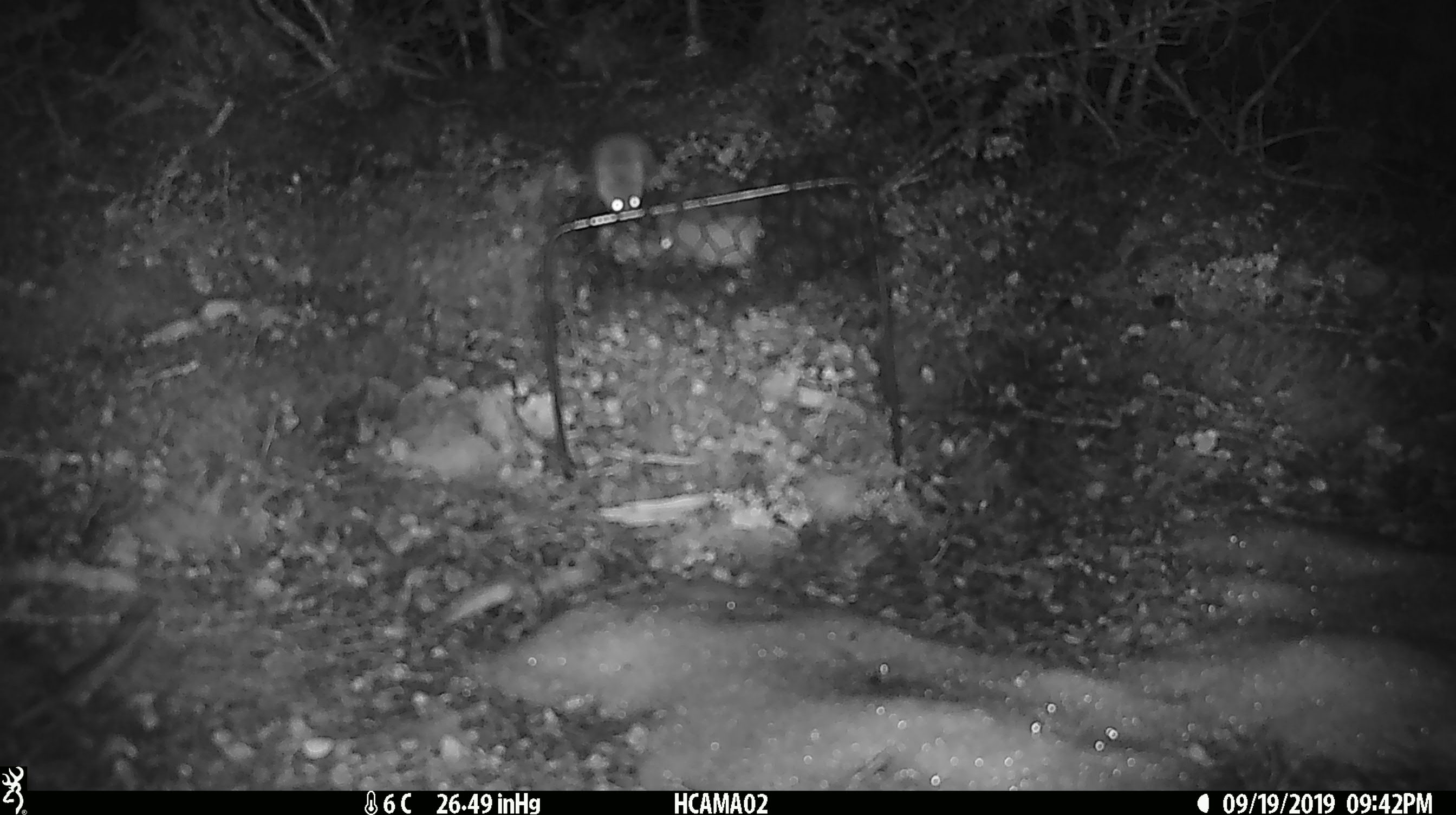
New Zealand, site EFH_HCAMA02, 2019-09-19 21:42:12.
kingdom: Animalia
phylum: Chordata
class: Mammalia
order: Rodentia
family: Muridae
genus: Mus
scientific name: Mus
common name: mouse